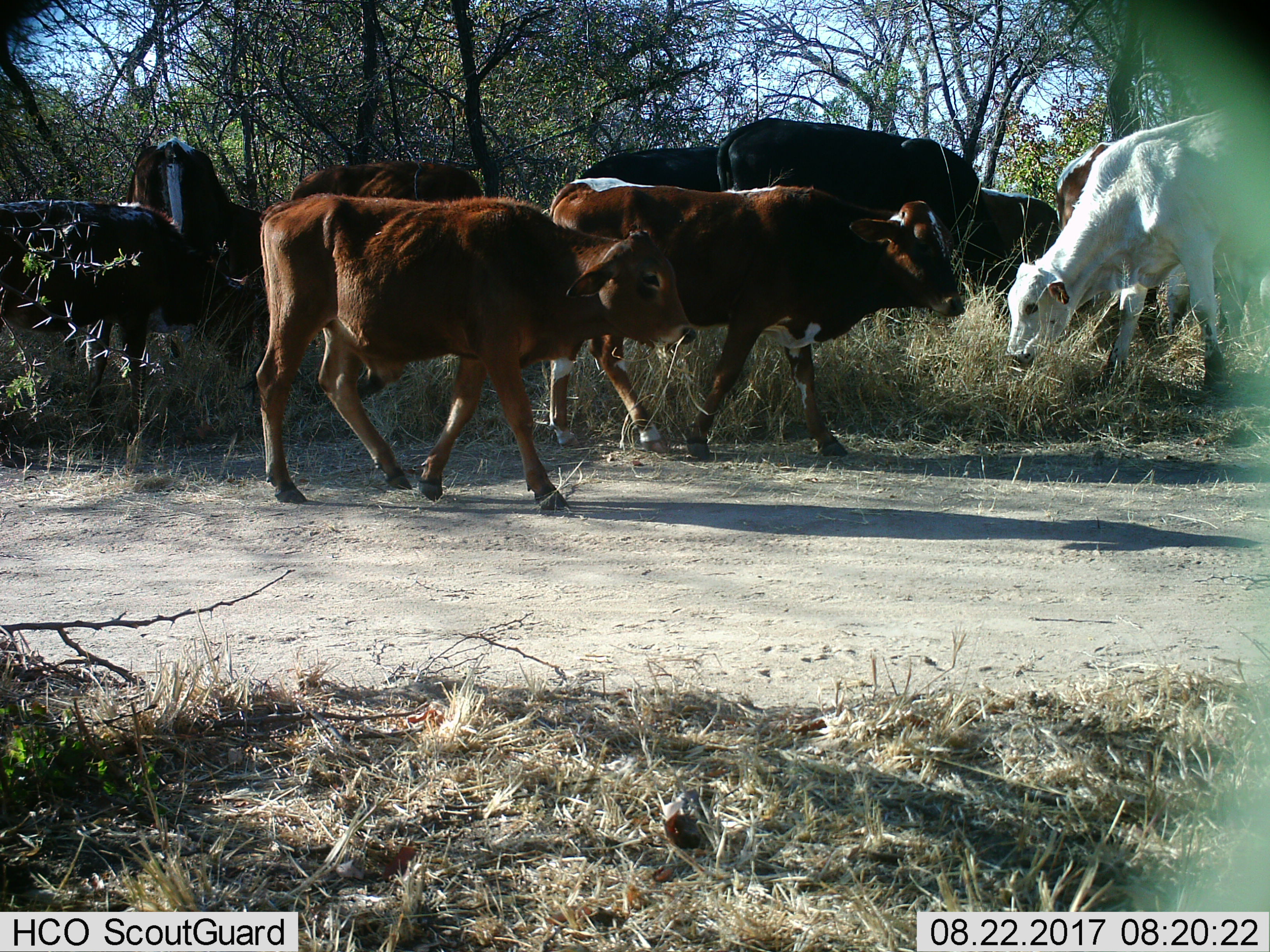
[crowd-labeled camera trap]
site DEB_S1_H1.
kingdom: Animalia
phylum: Chordata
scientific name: Vertebrata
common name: domestic animal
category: domesticanimal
Domesticanimal (domestic animal) (Vertebrata), count 10. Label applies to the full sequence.